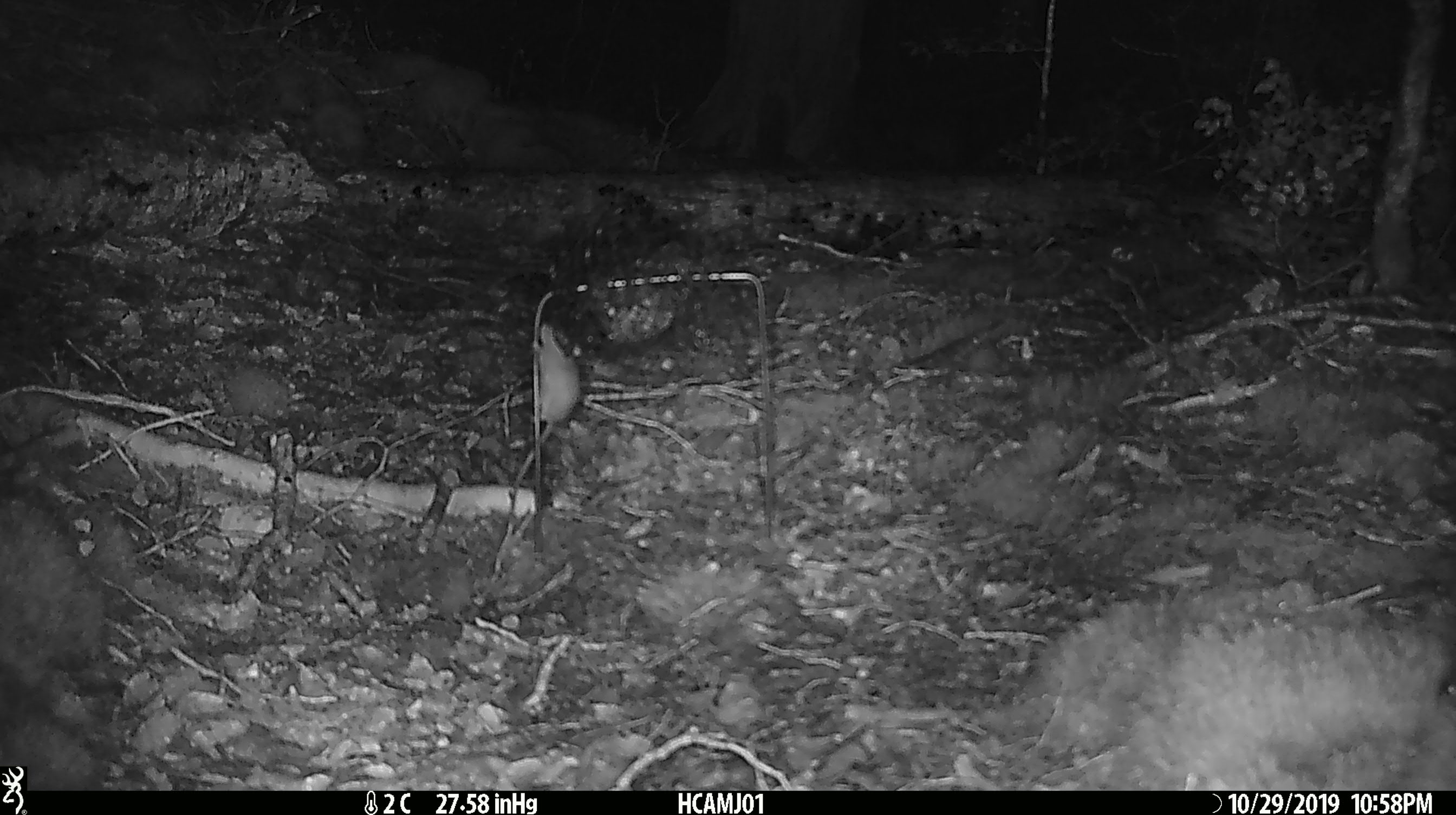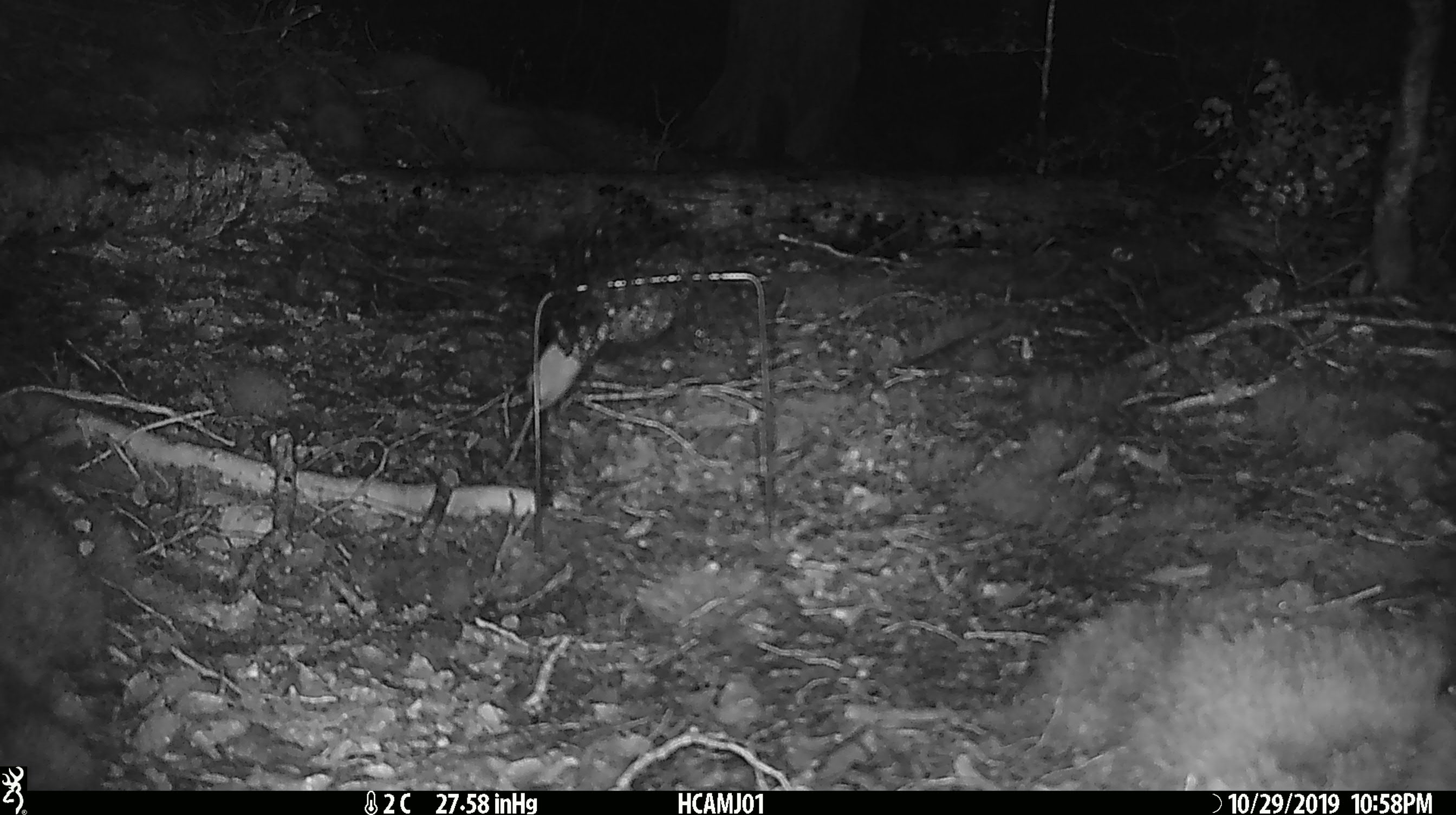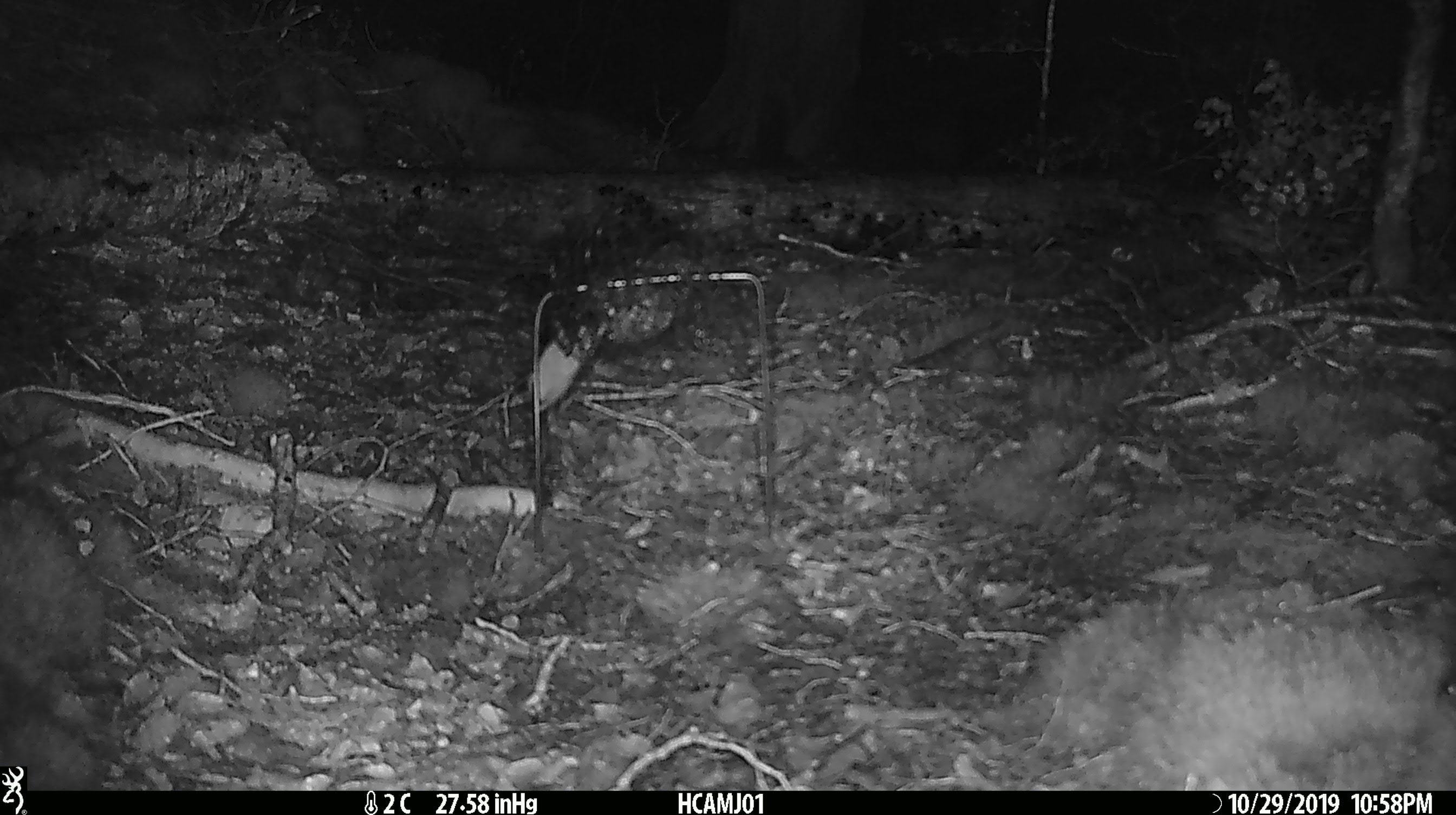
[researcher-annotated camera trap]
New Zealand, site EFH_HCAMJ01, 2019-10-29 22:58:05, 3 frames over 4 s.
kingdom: Animalia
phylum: Chordata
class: Mammalia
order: Rodentia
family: Muridae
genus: Mus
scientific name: Mus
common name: mouse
Mouse (Mus).